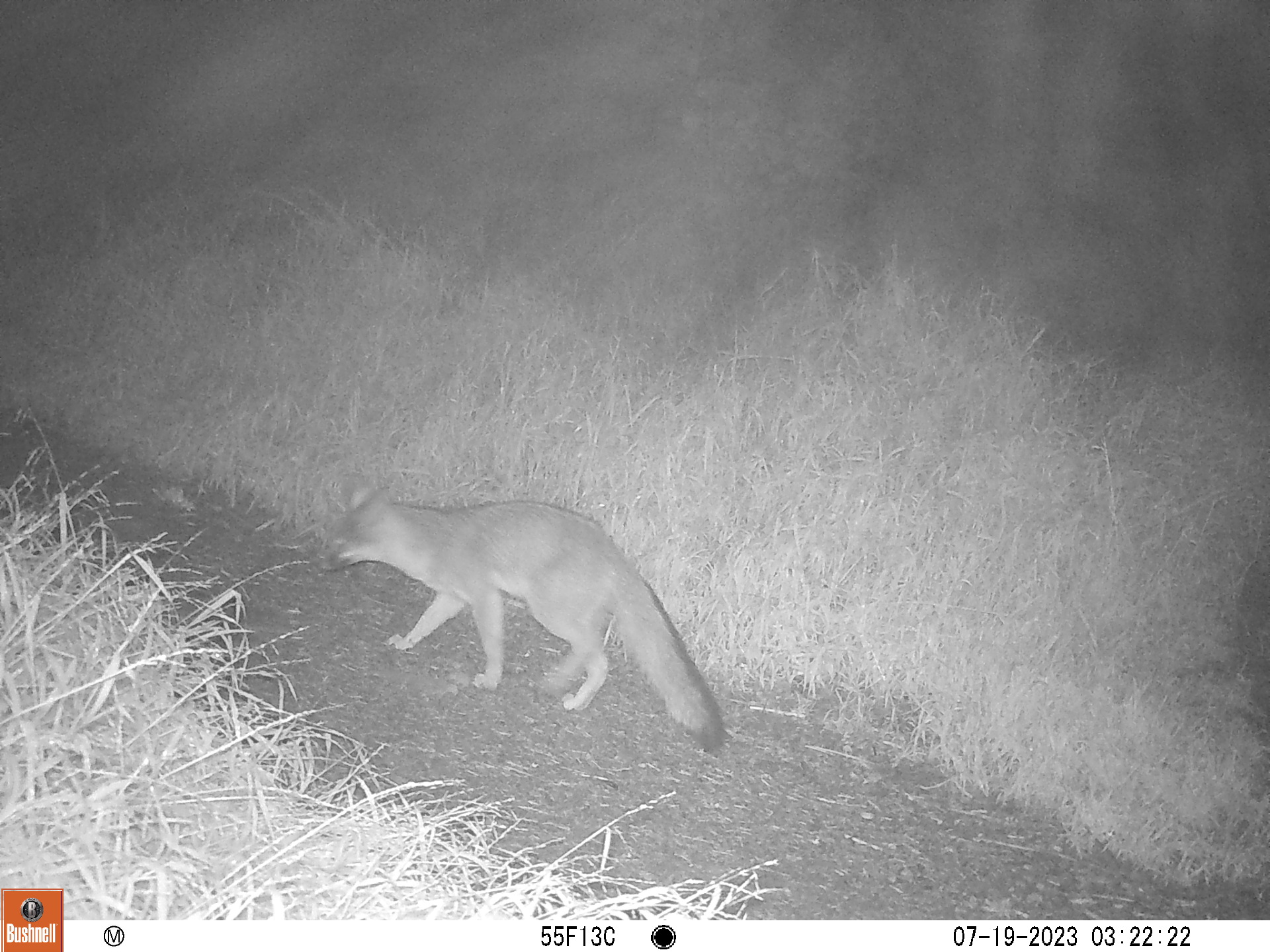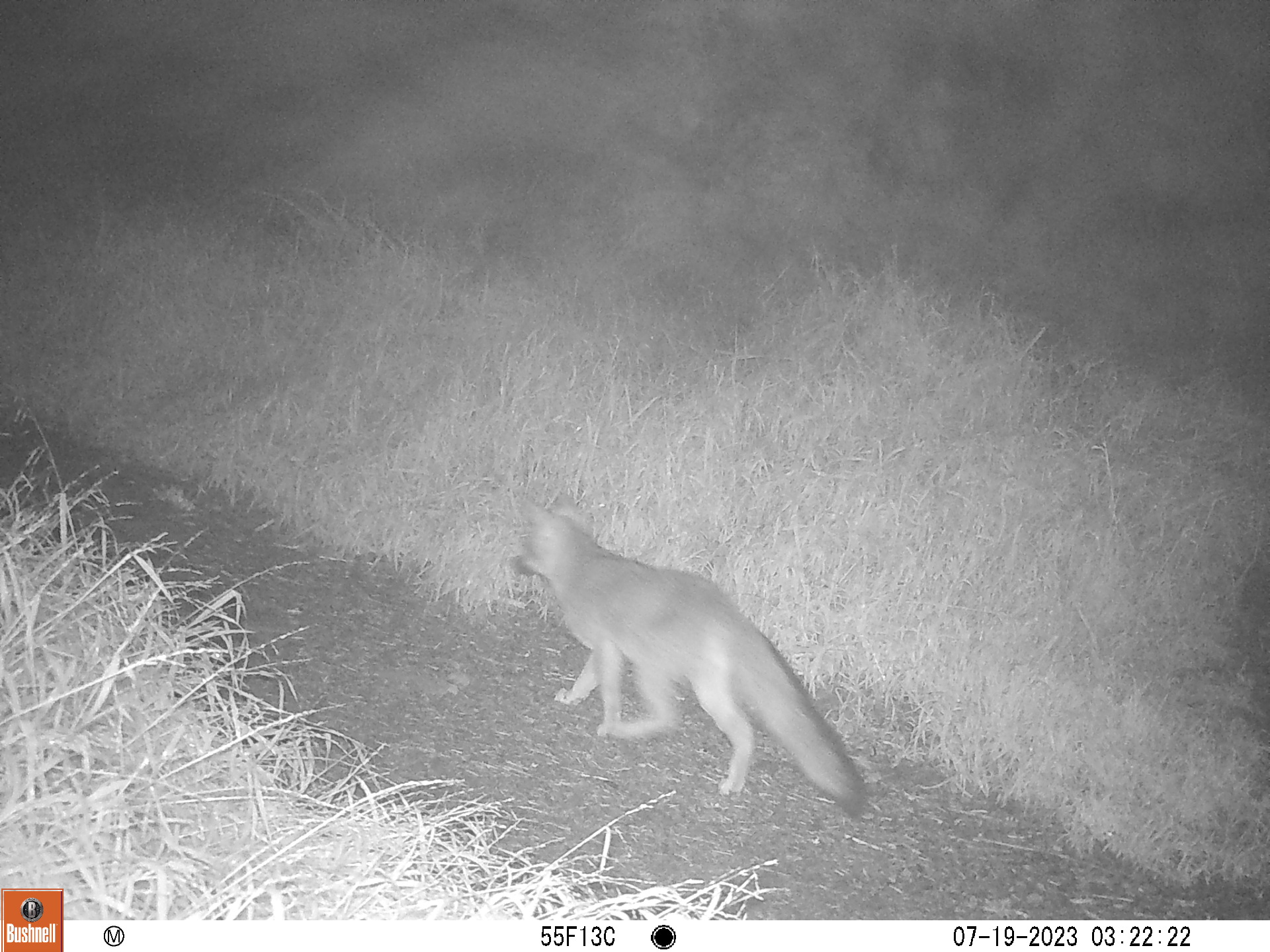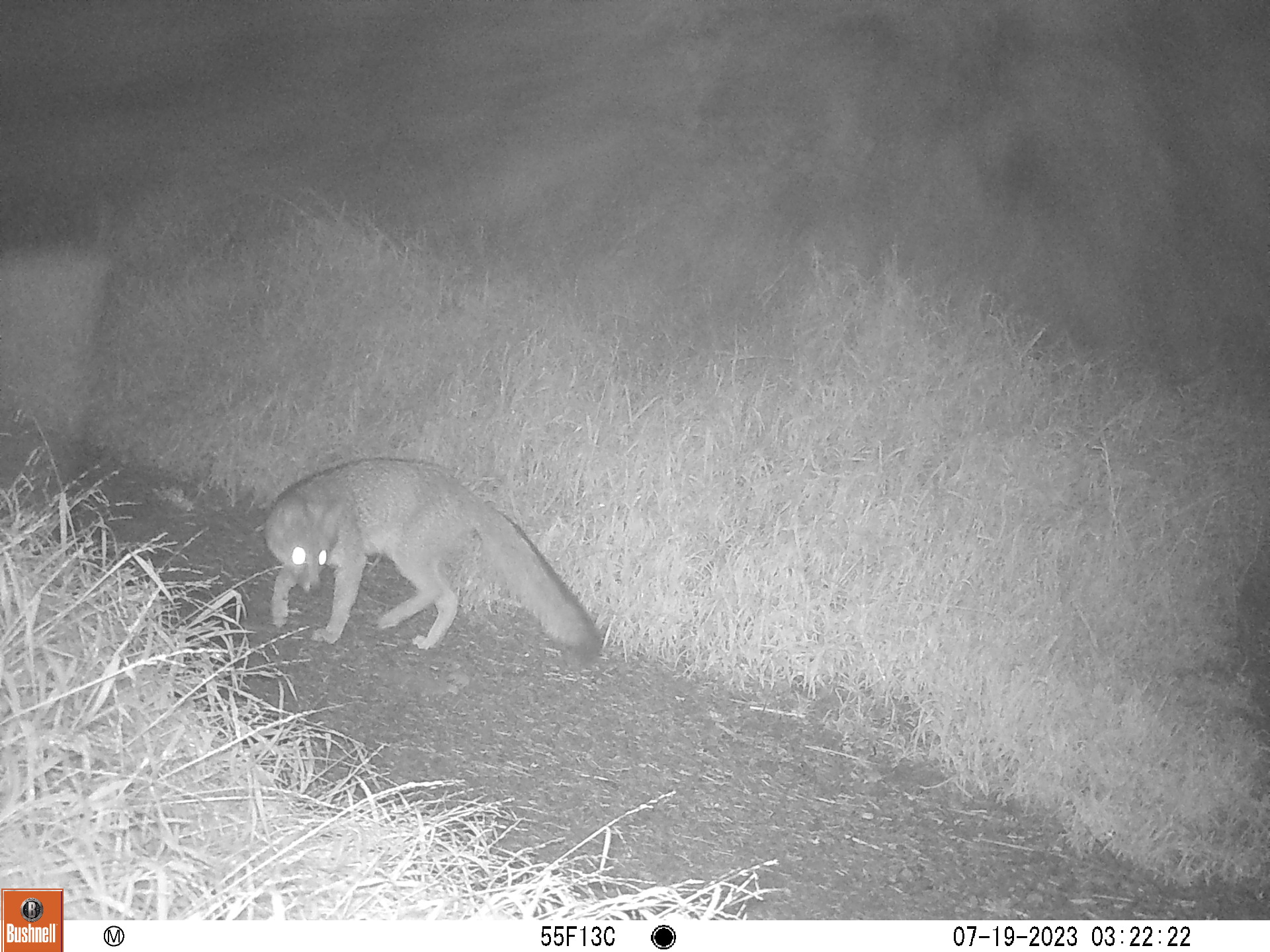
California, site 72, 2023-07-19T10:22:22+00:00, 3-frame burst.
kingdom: Animalia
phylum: Chordata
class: Mammalia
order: Carnivora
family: Canidae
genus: Urocyon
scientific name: Urocyon cinereoargenteus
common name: gray fox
Gray fox (Urocyon cinereoargenteus).